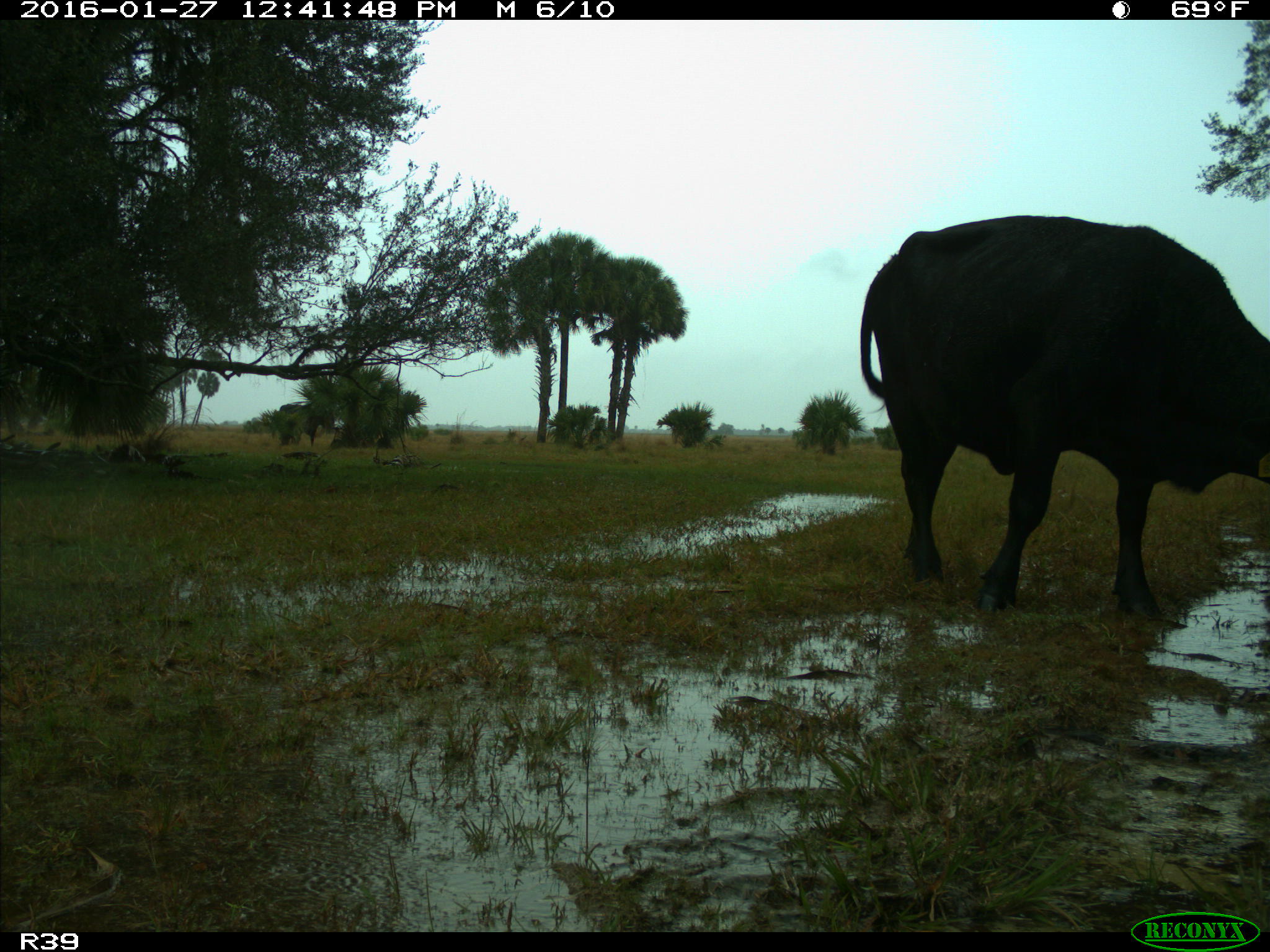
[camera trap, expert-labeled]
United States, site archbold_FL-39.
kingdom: Animalia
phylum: Chordata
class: Mammalia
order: Artiodactyla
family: Bovidae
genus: Bos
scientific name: Bos taurus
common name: domestic cow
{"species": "Bos taurus (domestic cow)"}